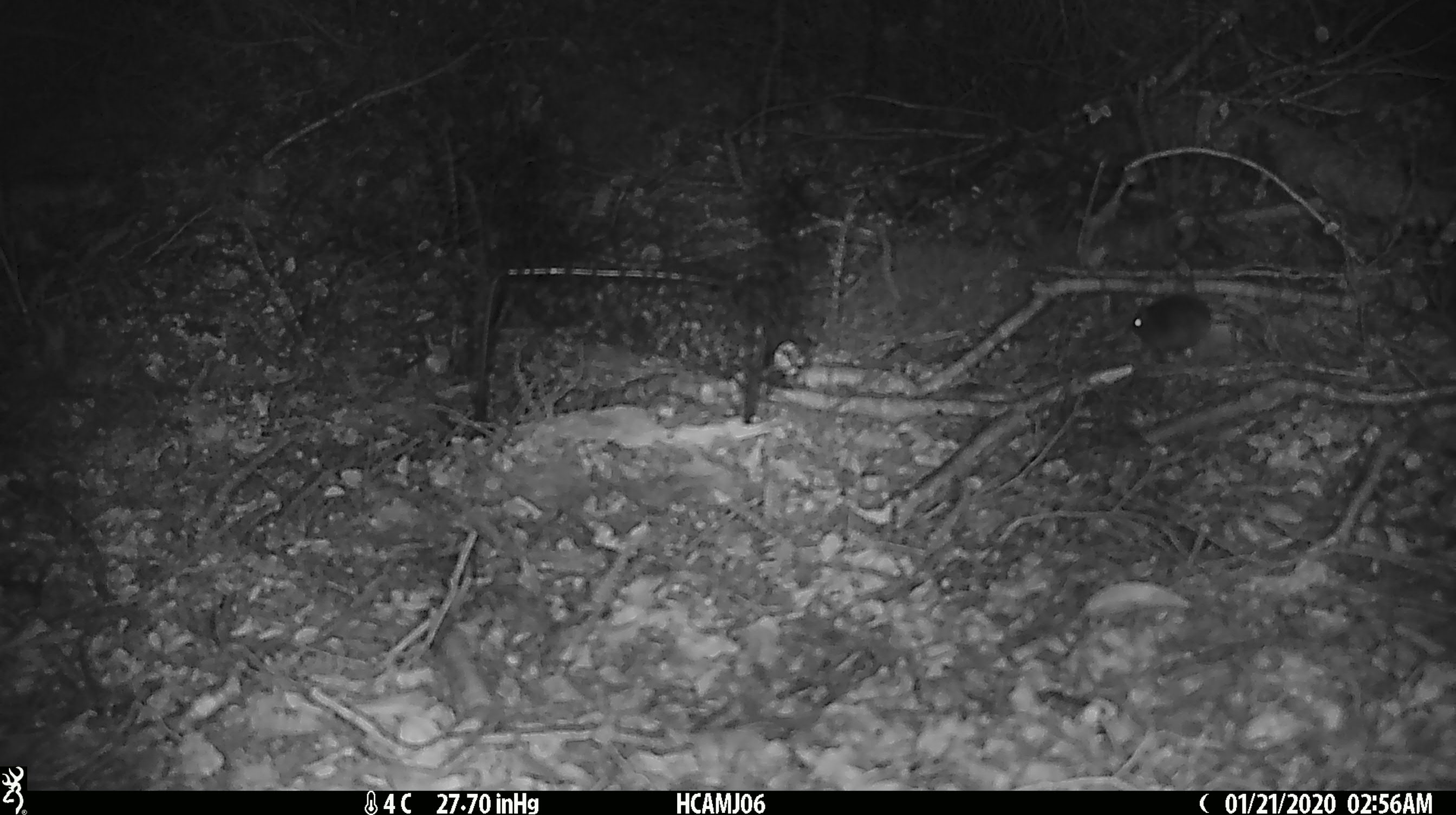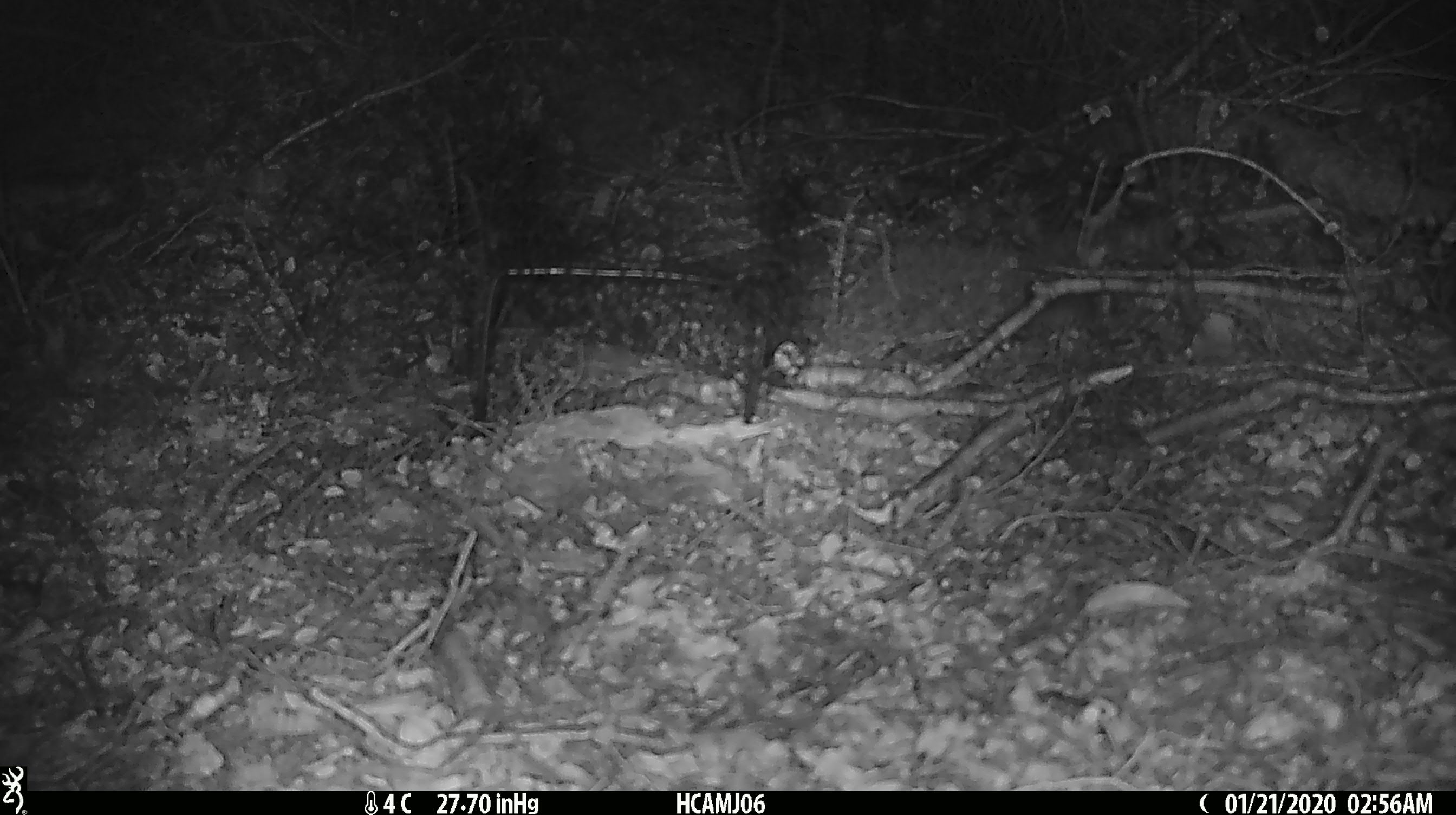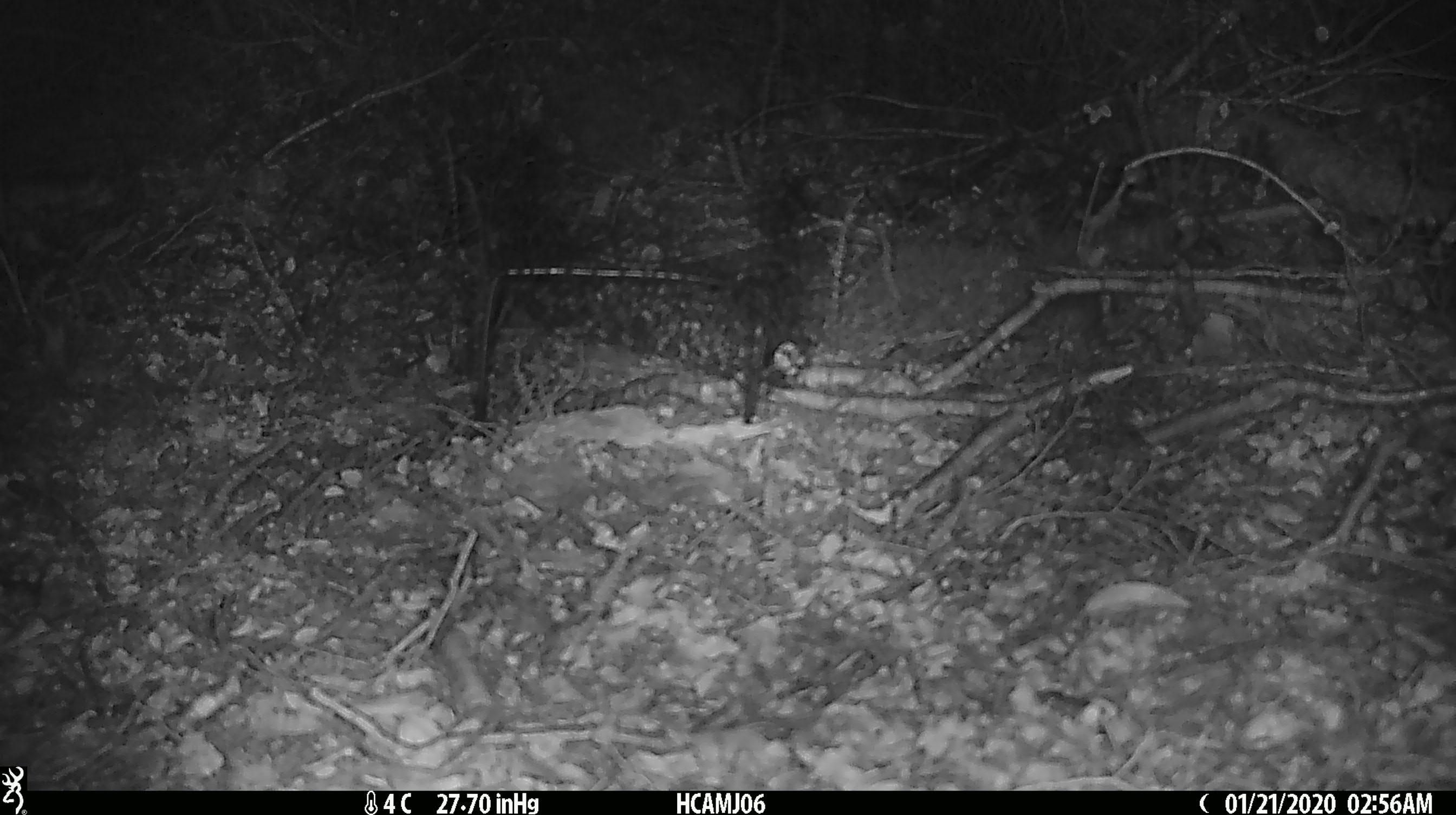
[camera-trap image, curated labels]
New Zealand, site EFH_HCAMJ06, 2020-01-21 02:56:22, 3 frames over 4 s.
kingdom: Animalia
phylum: Chordata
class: Mammalia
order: Rodentia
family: Muridae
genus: Mus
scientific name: Mus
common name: mouse